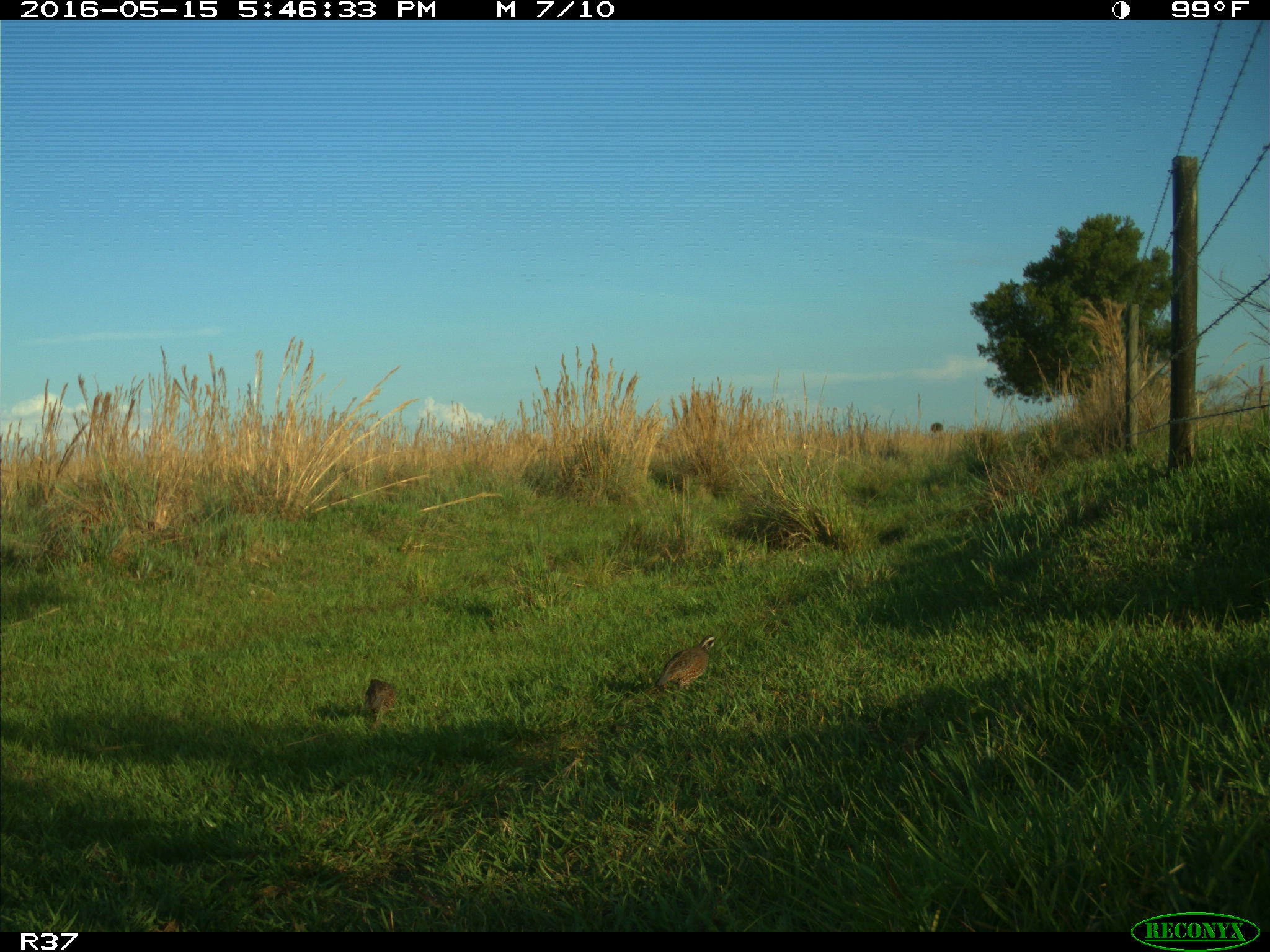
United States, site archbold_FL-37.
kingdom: Animalia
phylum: Chordata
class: Aves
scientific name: Aves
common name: birds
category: unidentified bird